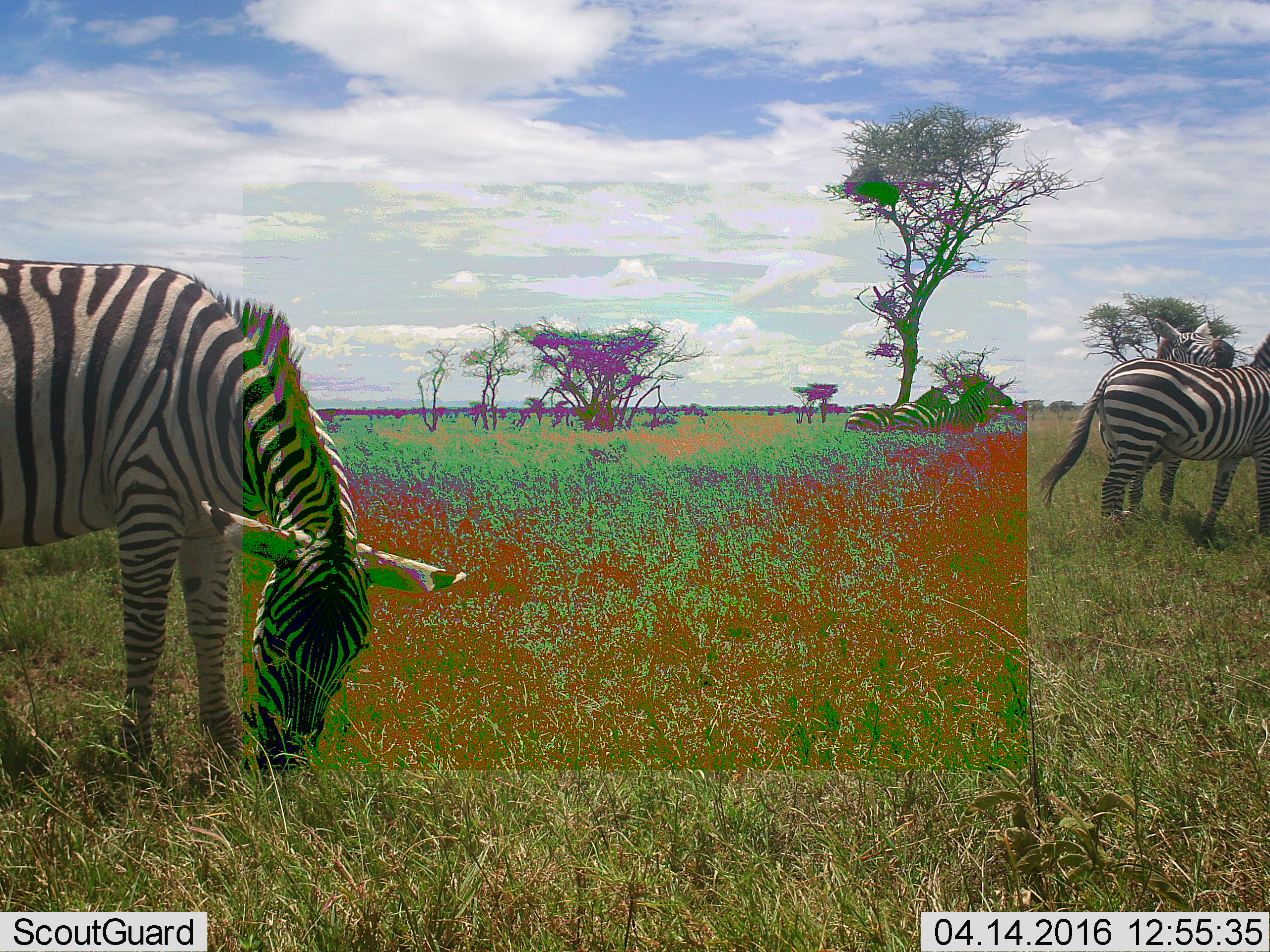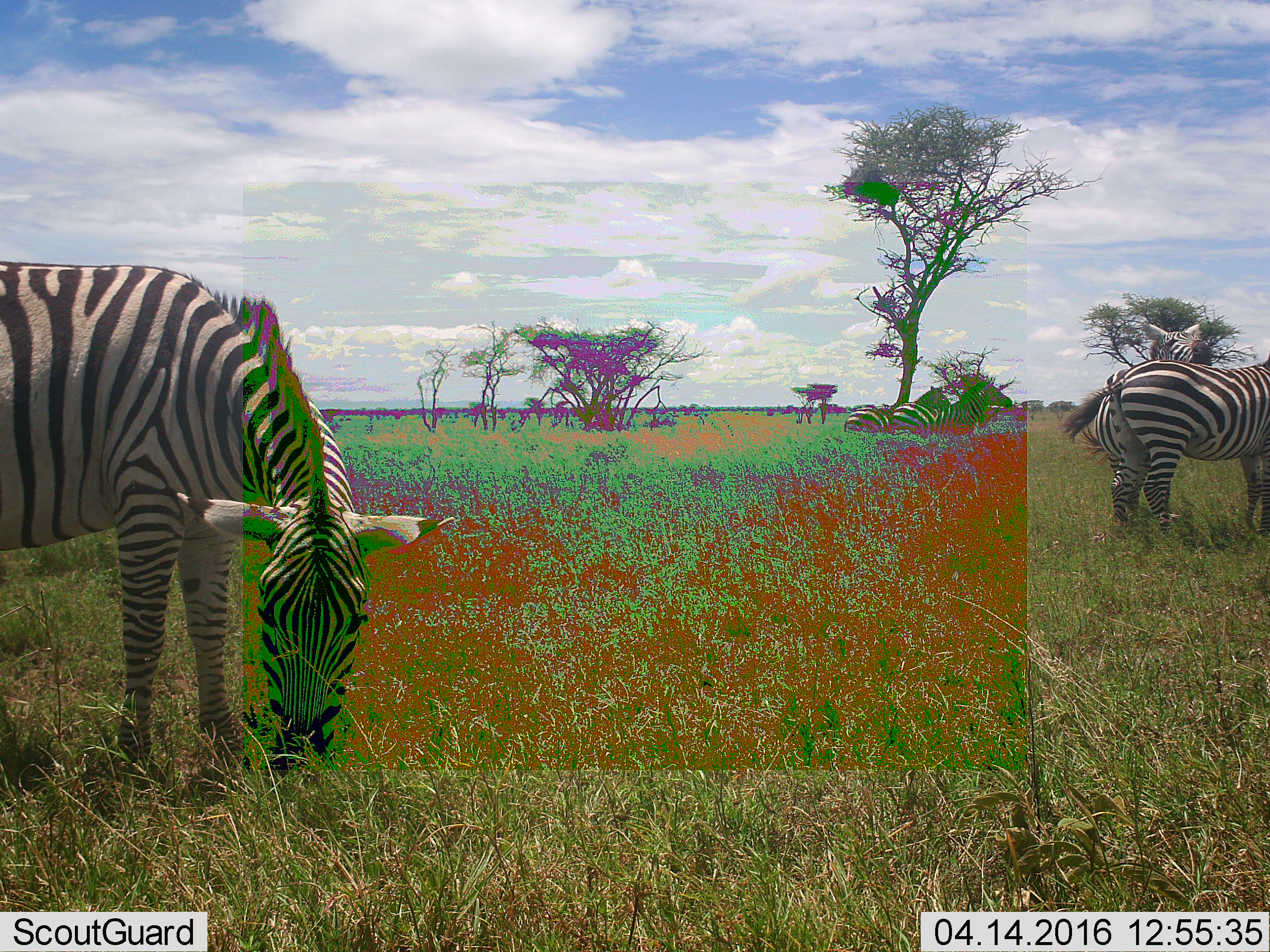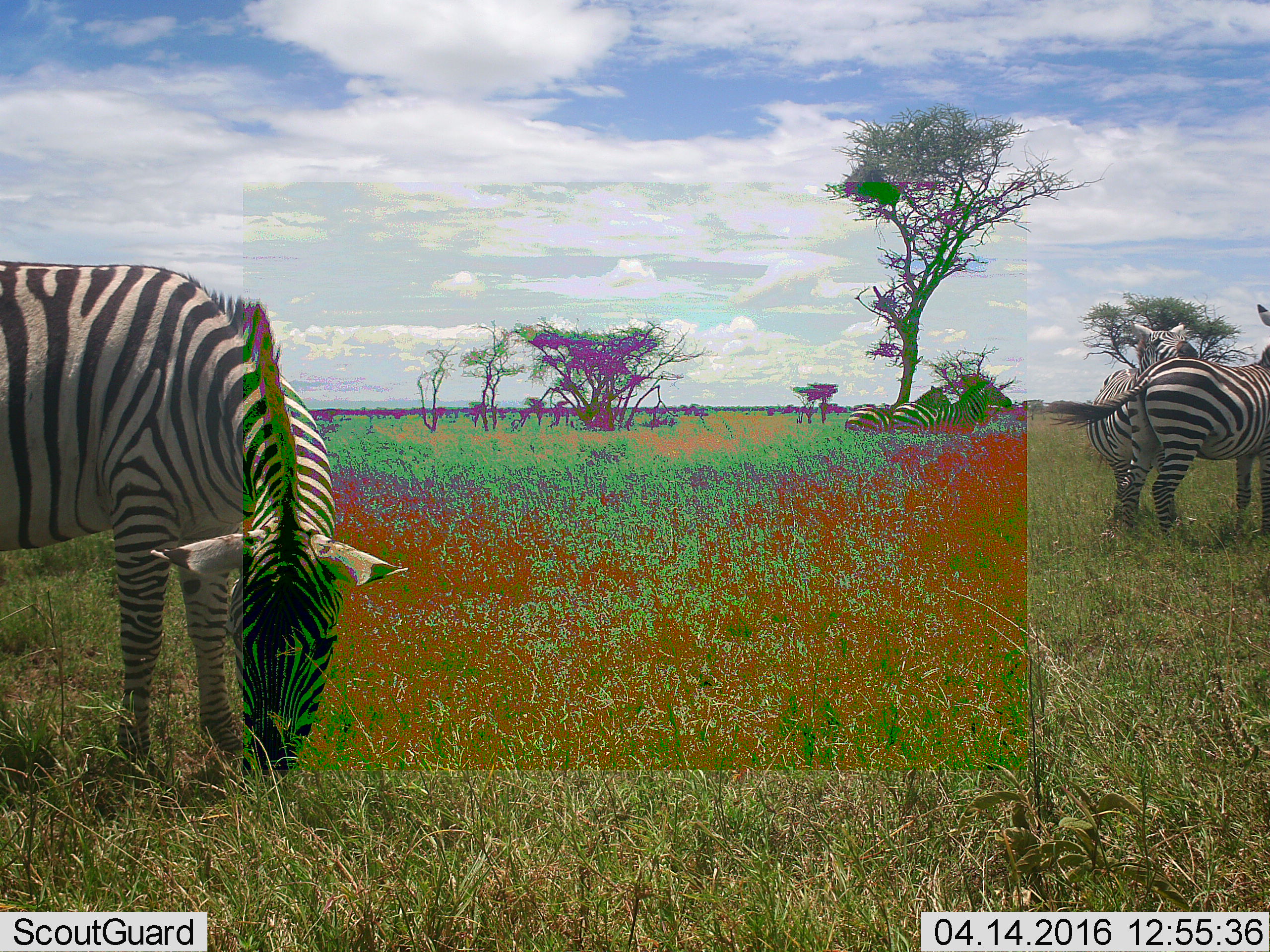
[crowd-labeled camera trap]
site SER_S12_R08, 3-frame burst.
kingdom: Animalia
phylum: Chordata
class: Mammalia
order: Perissodactyla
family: Equidae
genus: Equus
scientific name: Equus quagga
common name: plains zebra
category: zebraplains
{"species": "zebraplains (plains zebra) (Equus quagga)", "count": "5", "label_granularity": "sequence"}